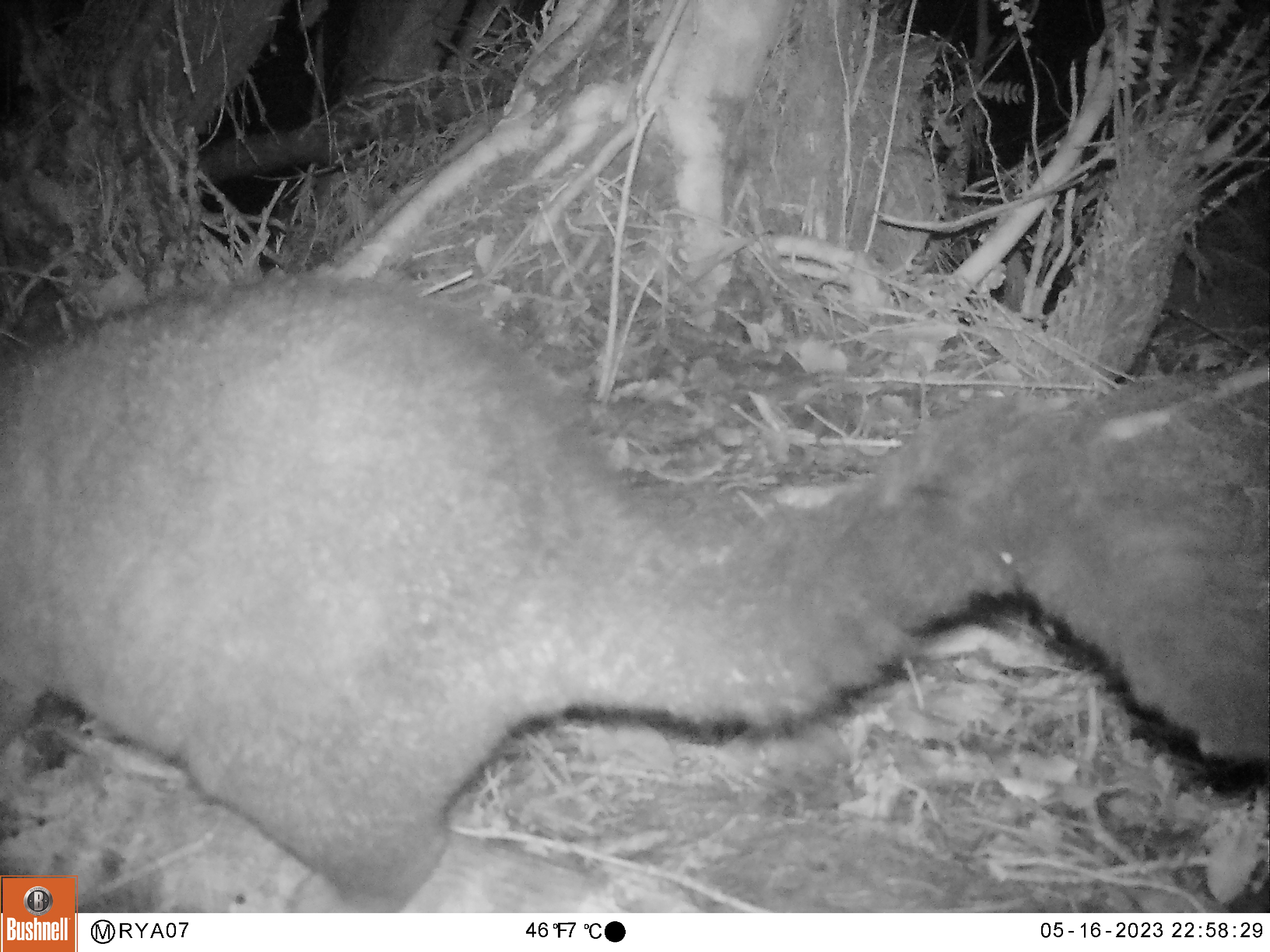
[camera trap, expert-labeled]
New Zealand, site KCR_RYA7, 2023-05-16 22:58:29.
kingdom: Animalia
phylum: Chordata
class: Mammalia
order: Diprotodontia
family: Phalangeridae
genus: Trichosurus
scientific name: Trichosurus vulpecula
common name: common brushtail possum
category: possum